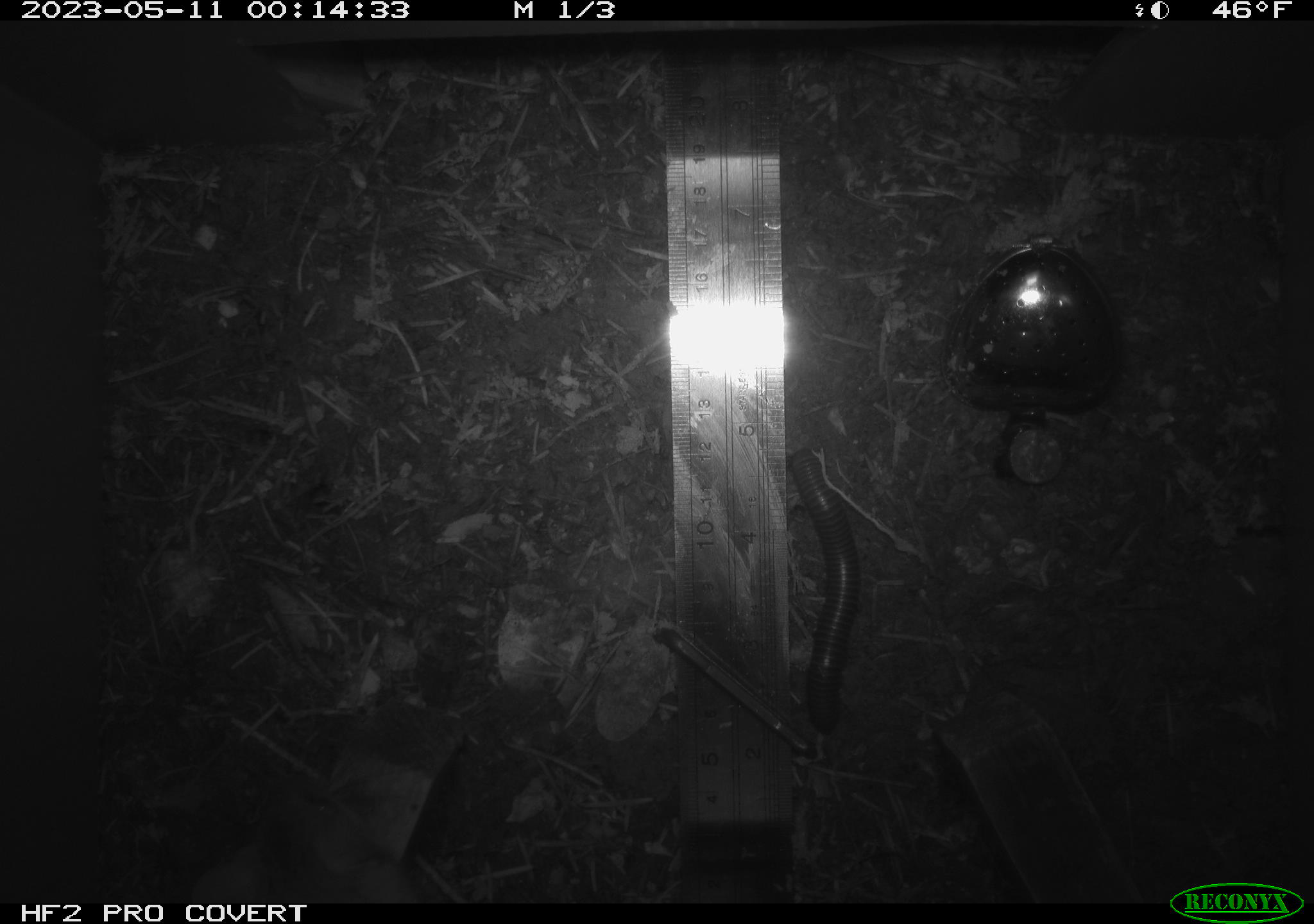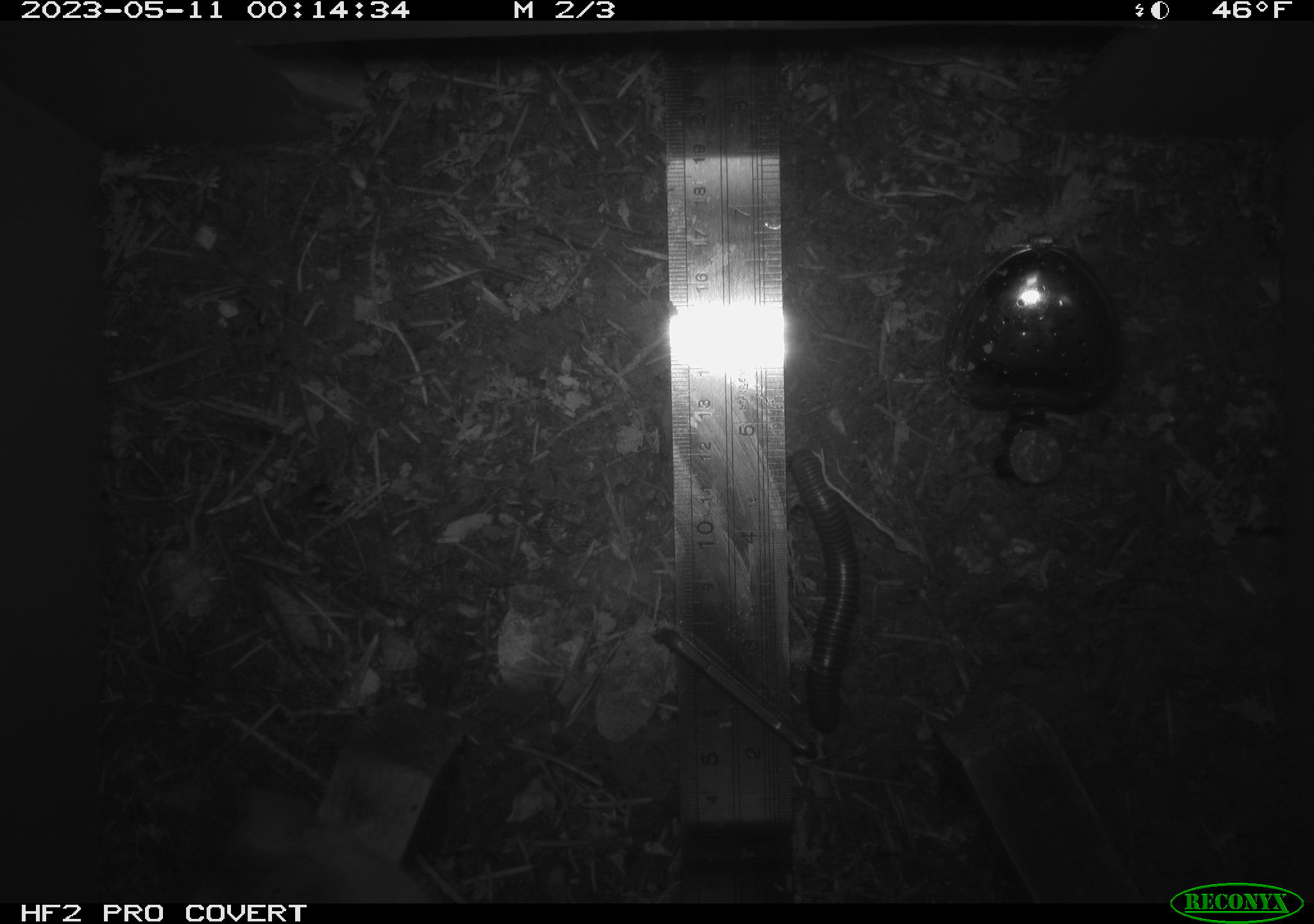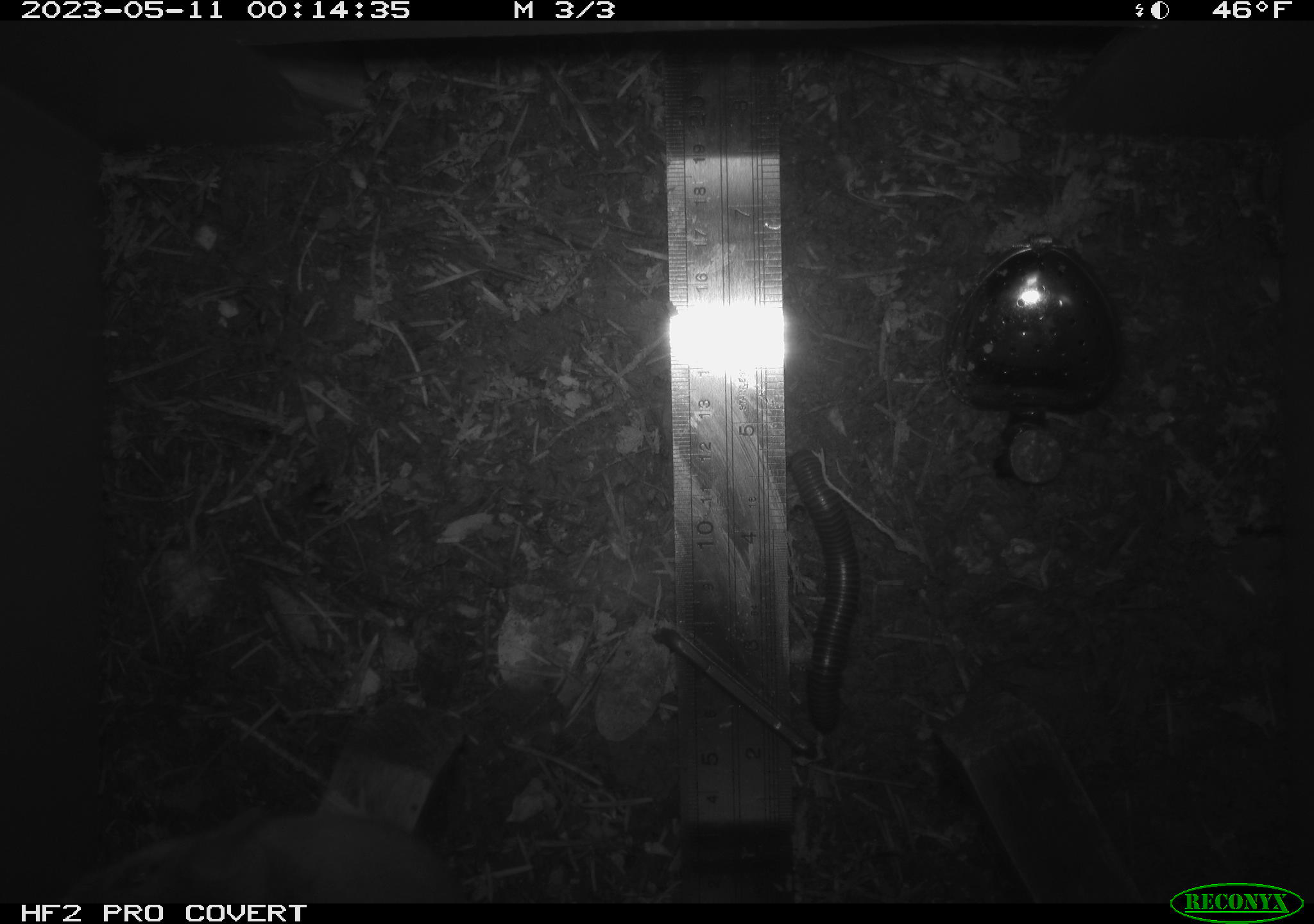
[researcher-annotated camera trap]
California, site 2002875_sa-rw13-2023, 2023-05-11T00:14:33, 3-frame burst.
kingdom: Animalia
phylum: Arthropoda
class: Diplopoda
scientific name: Diplopoda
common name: millipedes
Millipedes (Diplopoda).